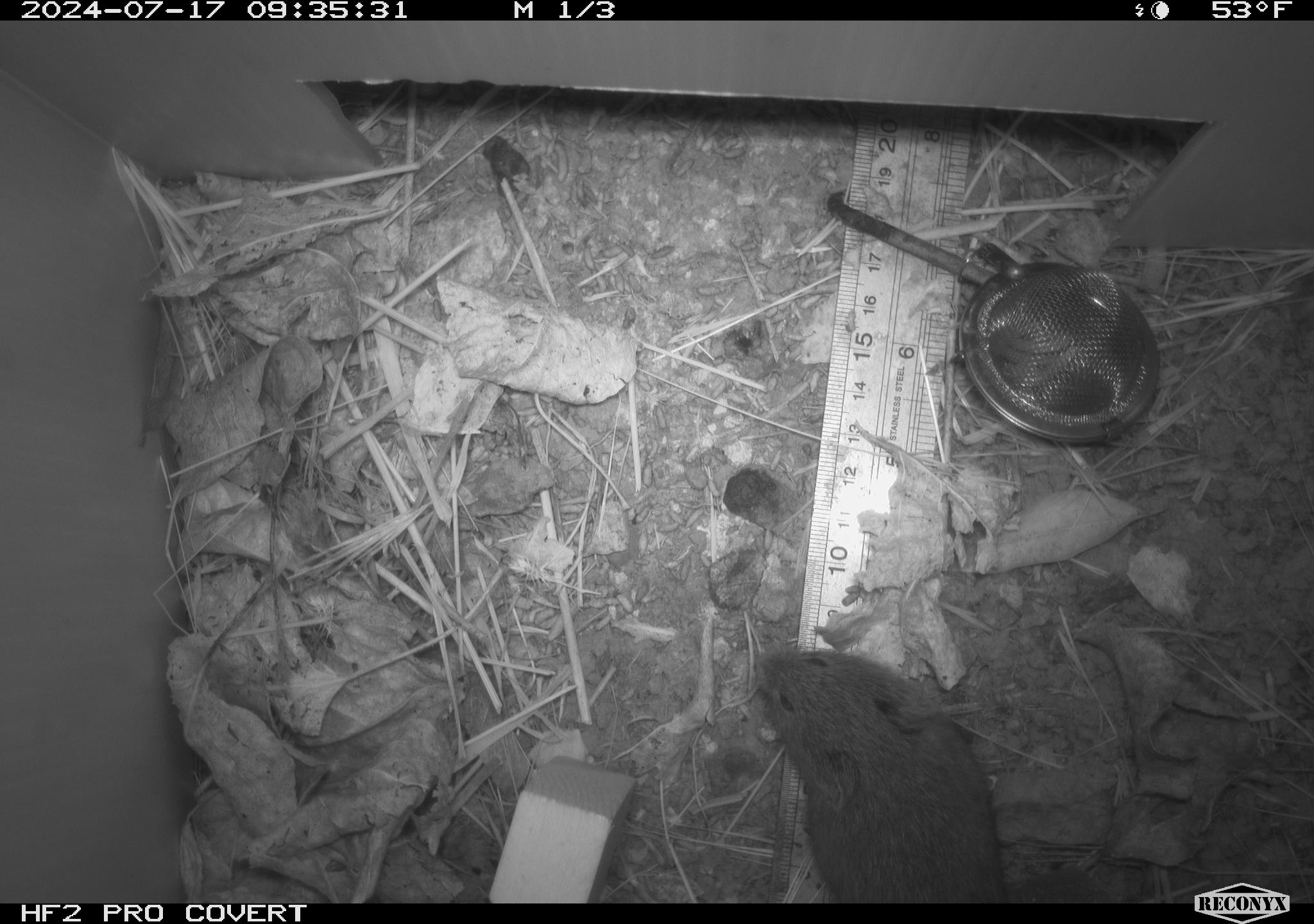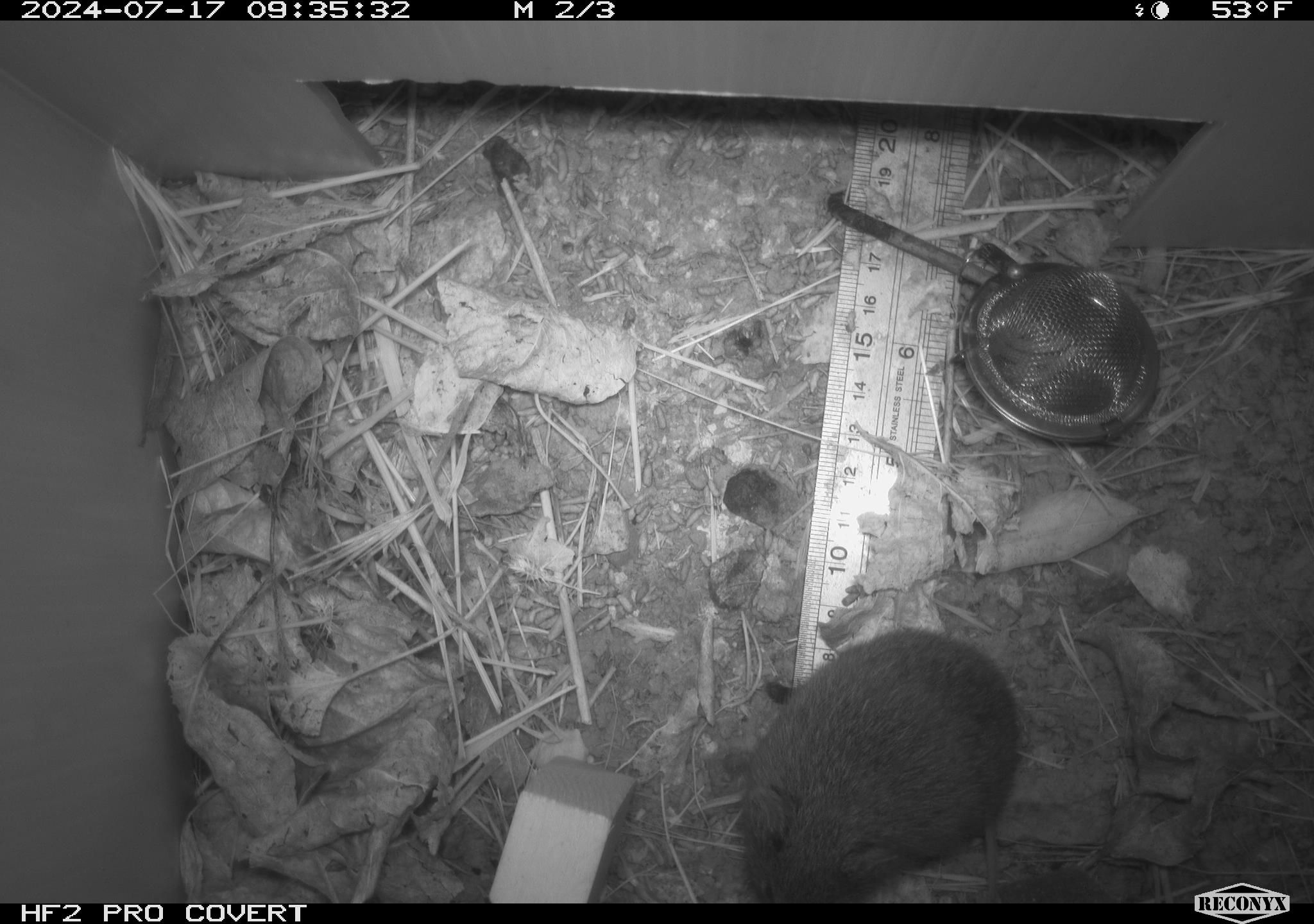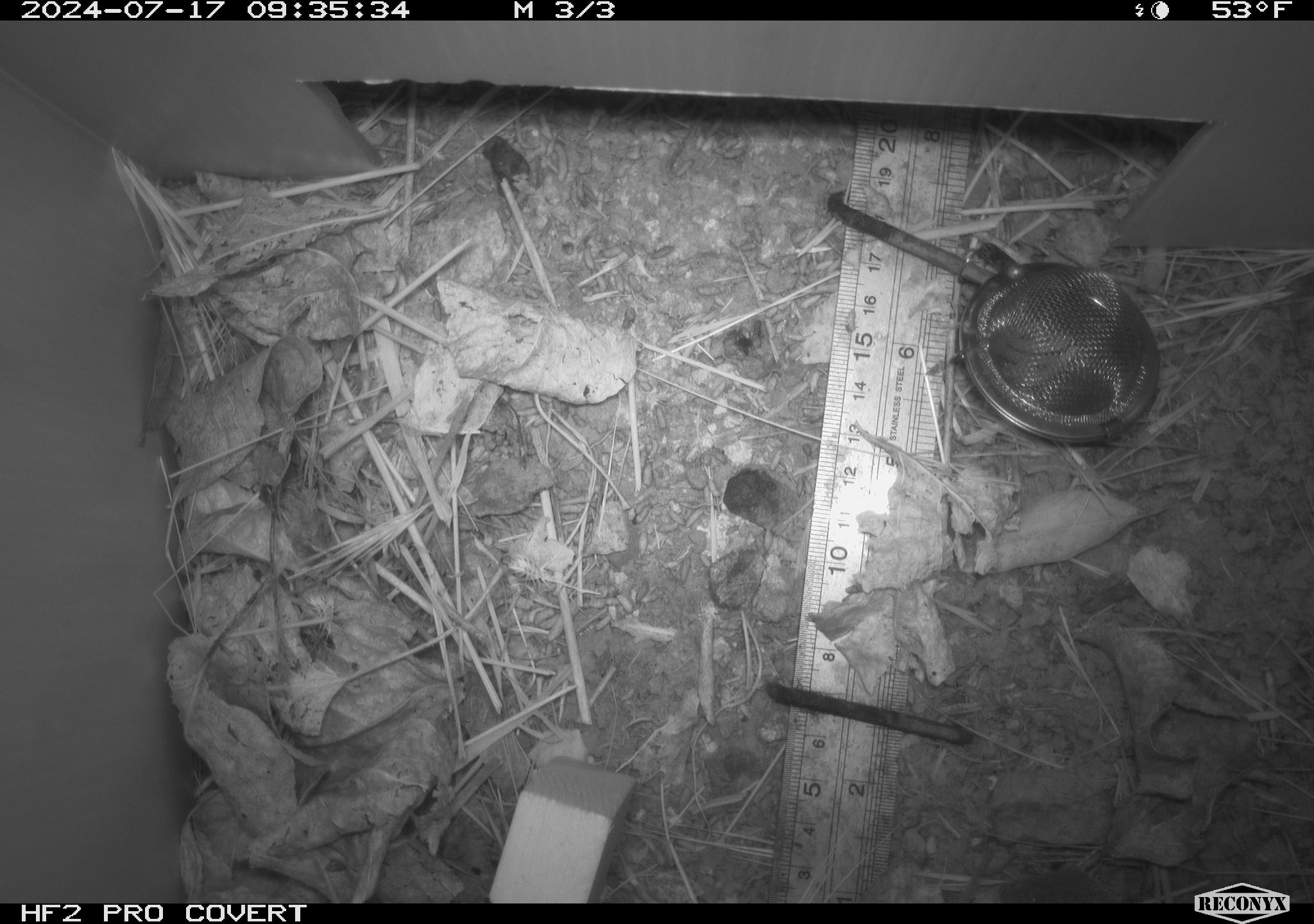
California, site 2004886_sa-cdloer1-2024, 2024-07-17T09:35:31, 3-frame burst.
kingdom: Animalia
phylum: Chordata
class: Mammalia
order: Rodentia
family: Cricetidae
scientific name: Arvicolinae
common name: voles, lemmings, and muskrats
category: arvicolinae subfamily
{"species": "arvicolinae subfamily (voles, lemmings, and muskrats) (Arvicolinae)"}